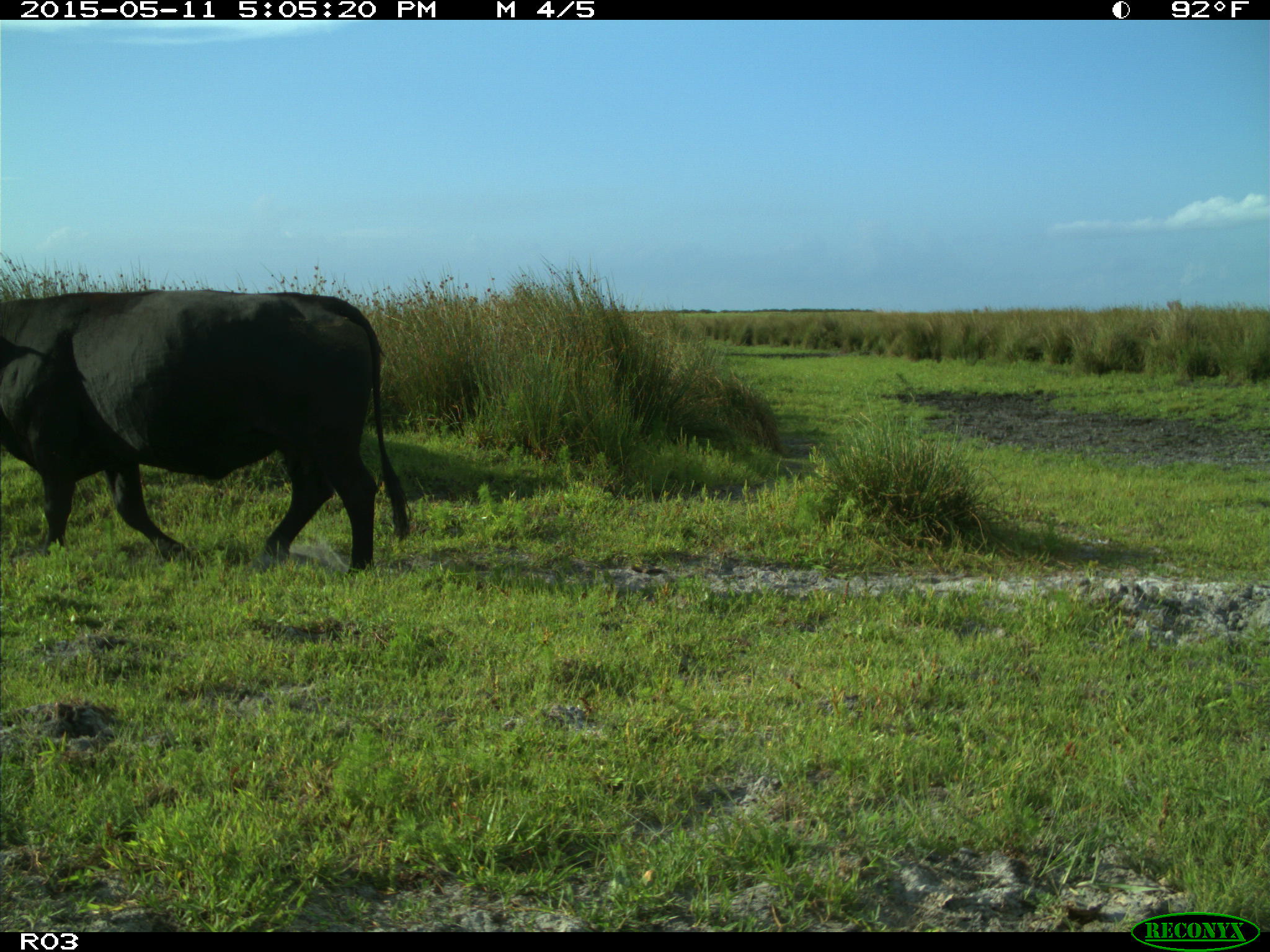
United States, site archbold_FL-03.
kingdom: Animalia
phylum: Chordata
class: Mammalia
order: Artiodactyla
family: Bovidae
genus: Bos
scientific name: Bos taurus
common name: domestic cow